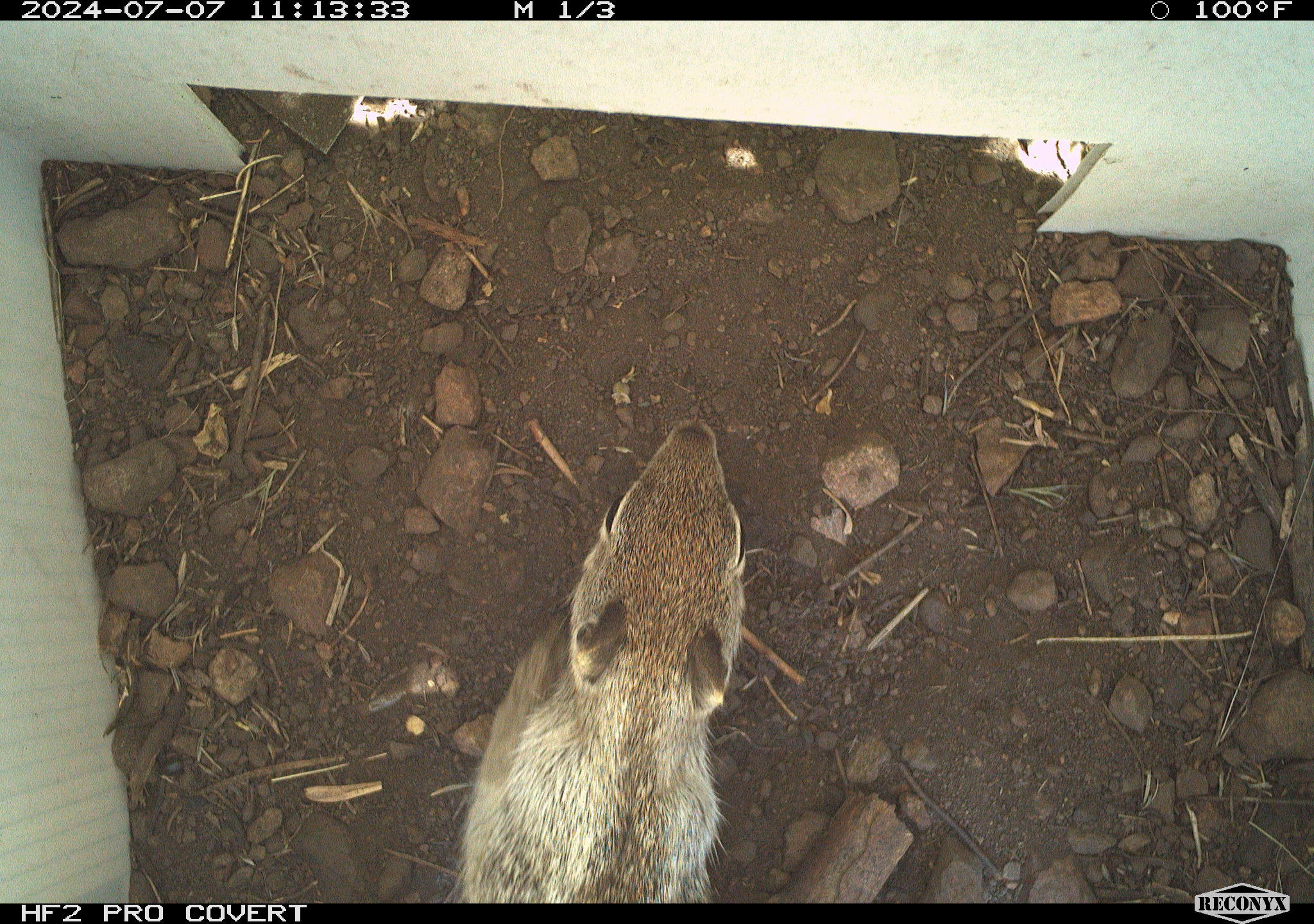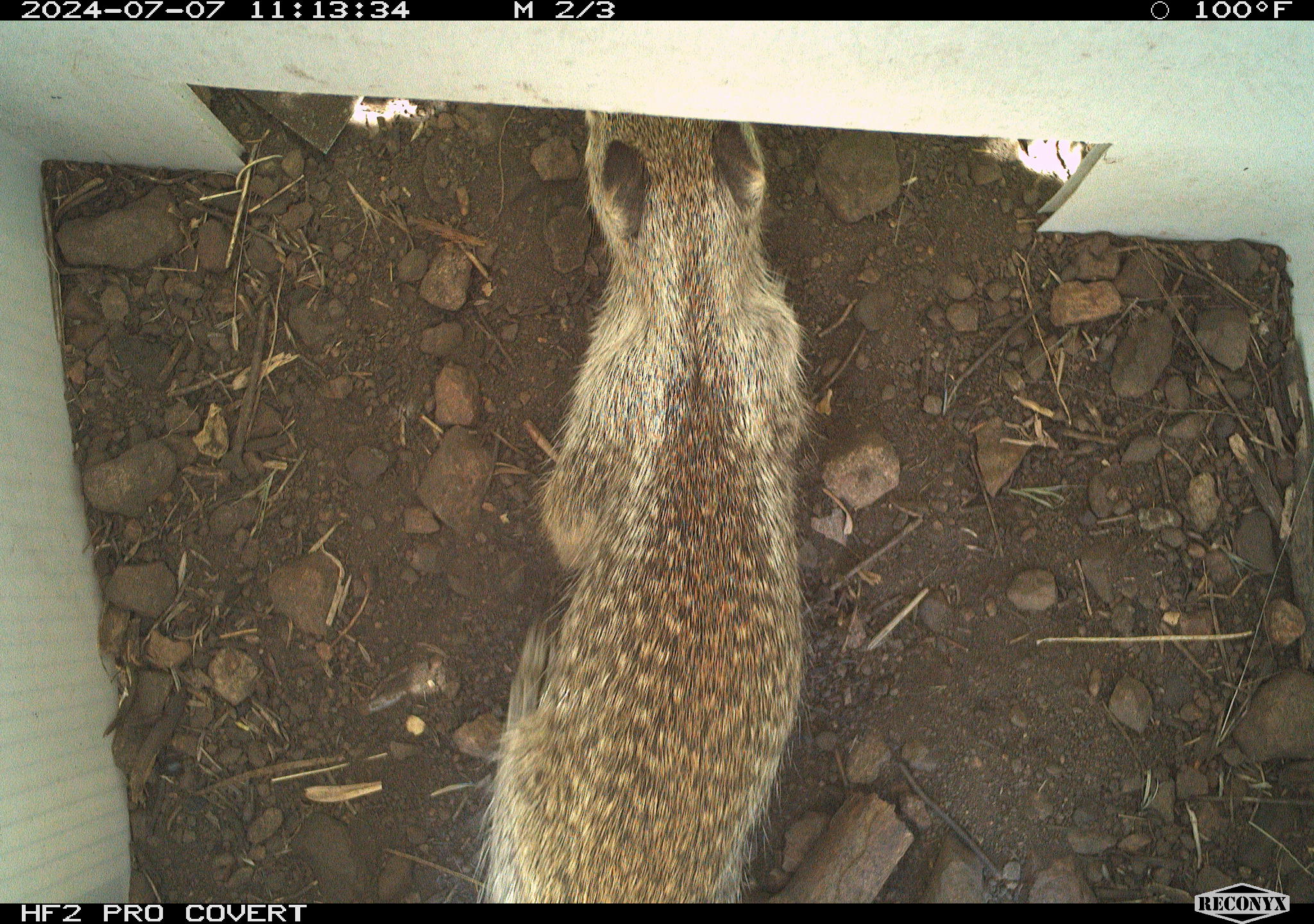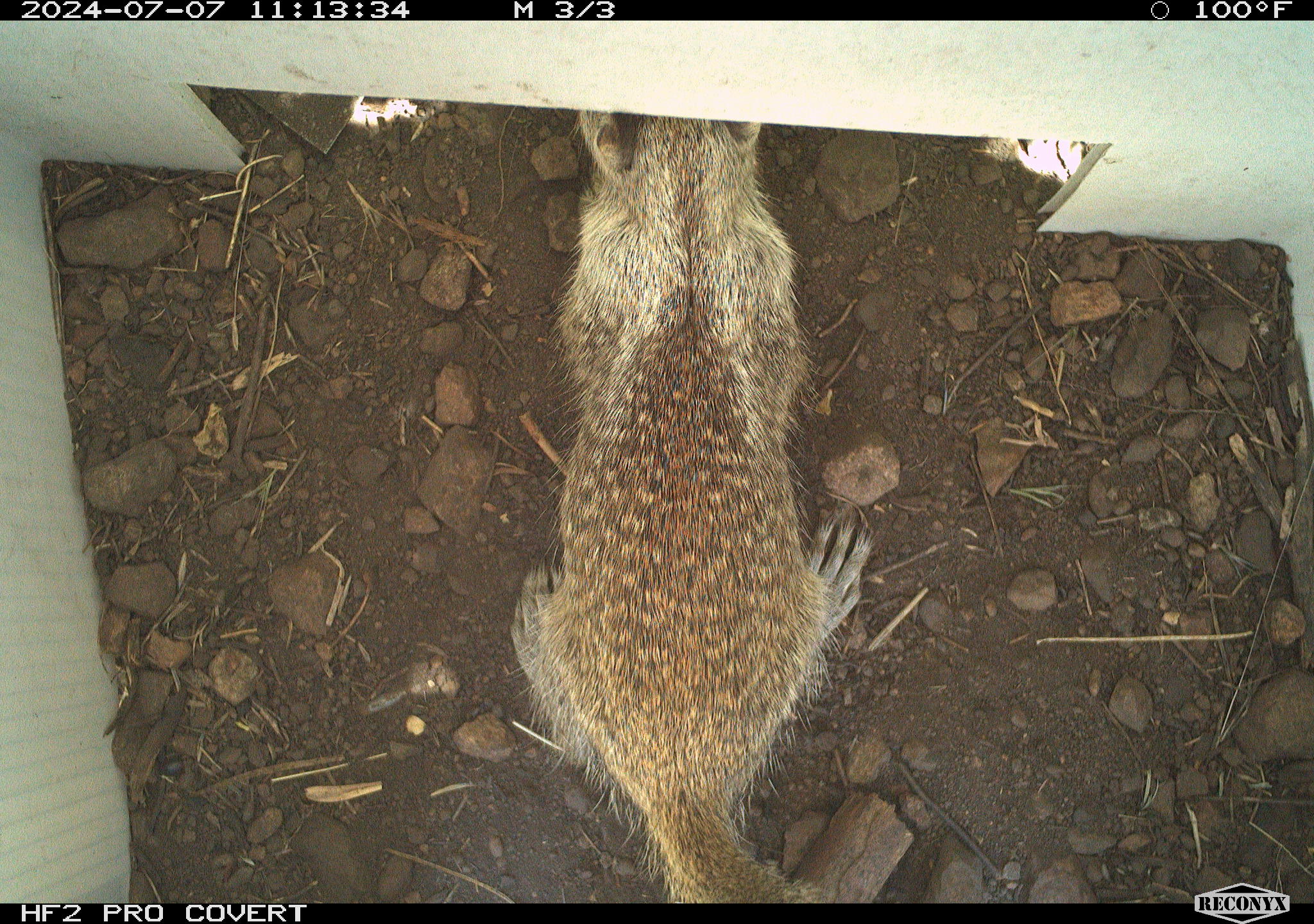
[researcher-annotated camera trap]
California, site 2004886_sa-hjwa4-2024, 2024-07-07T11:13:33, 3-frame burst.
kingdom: Animalia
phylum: Chordata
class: Mammalia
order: Rodentia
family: Sciuridae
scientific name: Sciuridae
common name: squirrels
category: sciuridae family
Sciuridae family (squirrels) (Sciuridae).